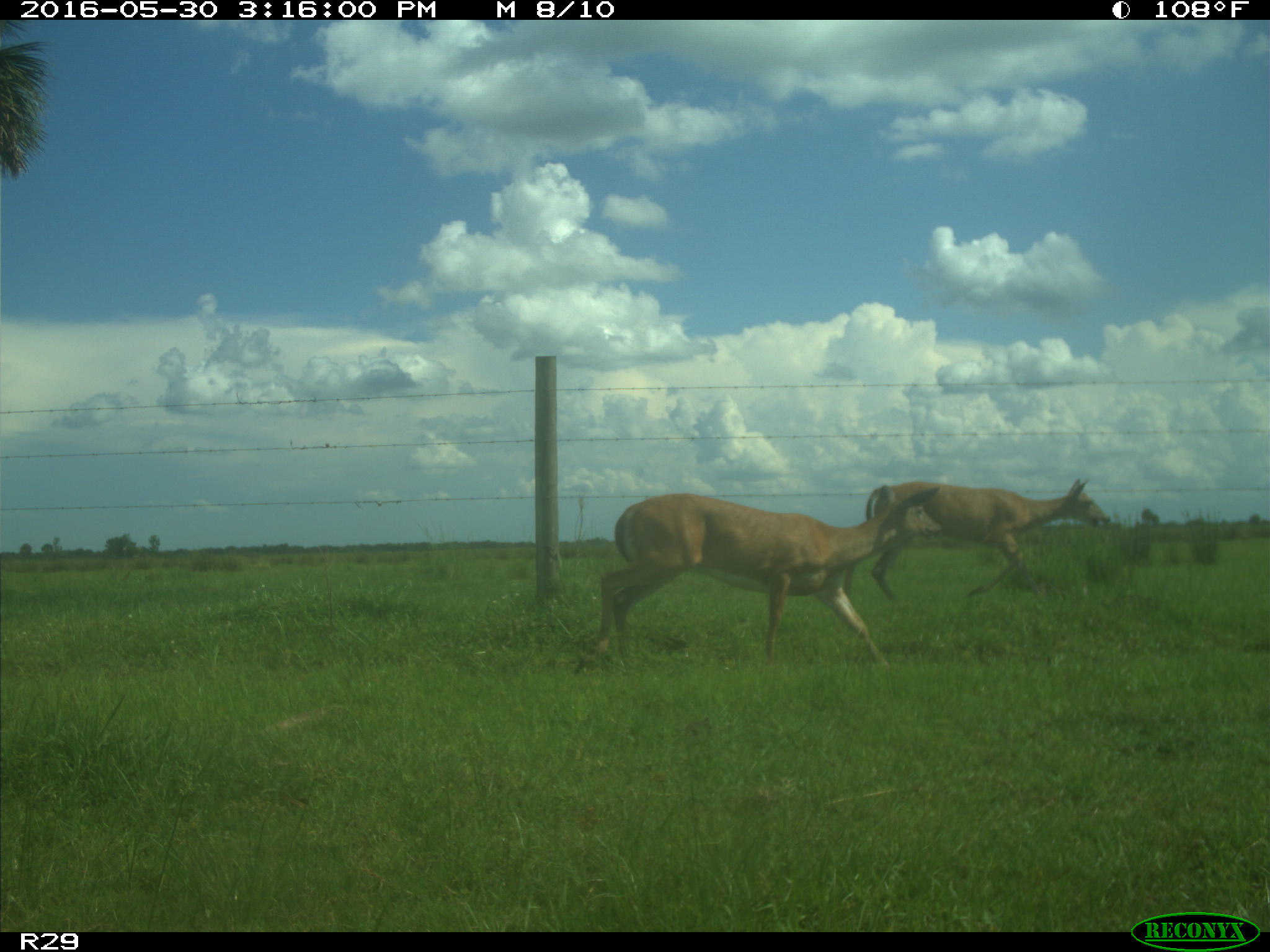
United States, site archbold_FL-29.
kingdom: Animalia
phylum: Chordata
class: Mammalia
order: Artiodactyla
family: Cervidae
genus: Odocoileus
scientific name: Odocoileus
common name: deer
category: unidentified deer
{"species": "unidentified deer (deer) (Odocoileus)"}